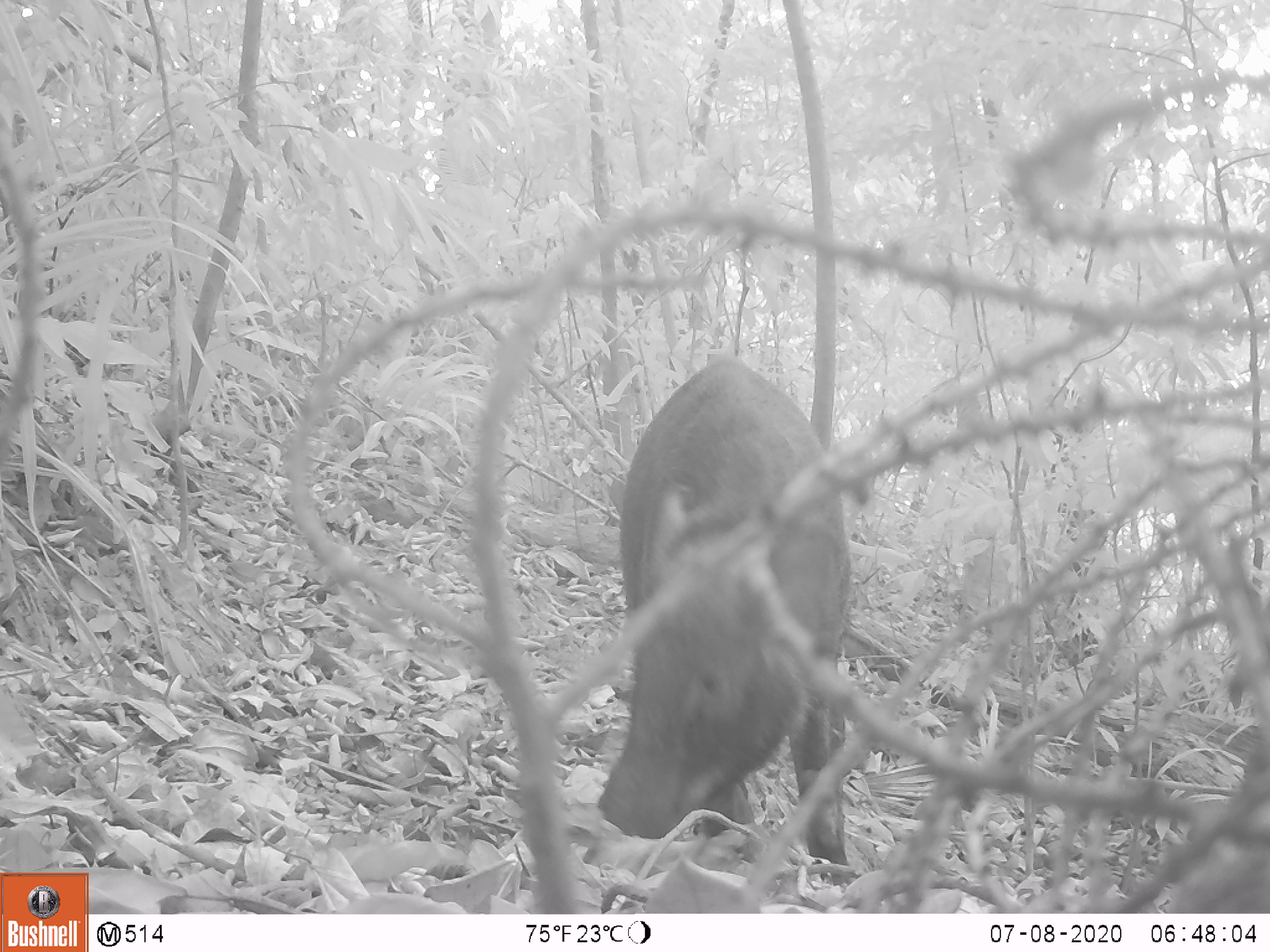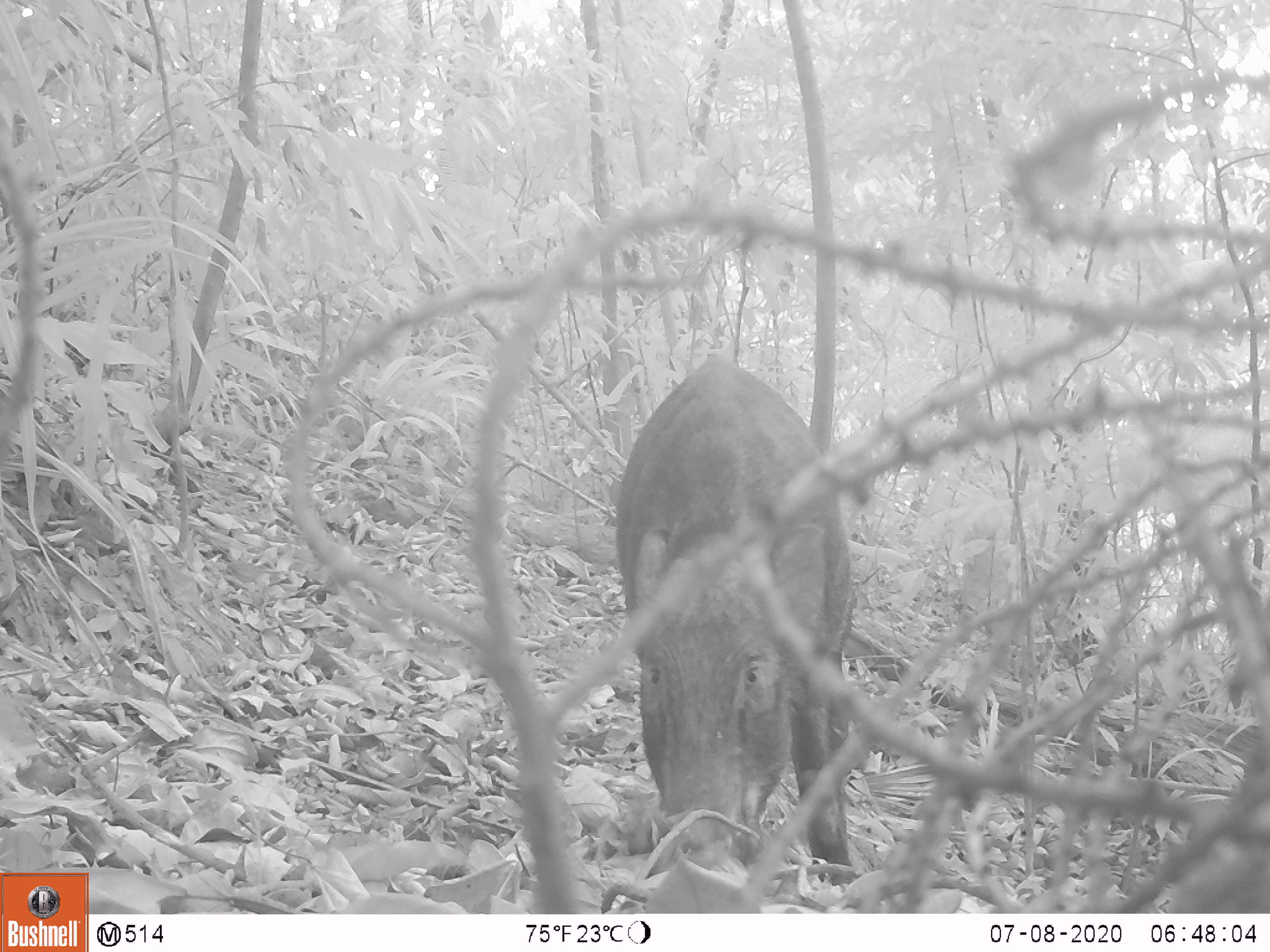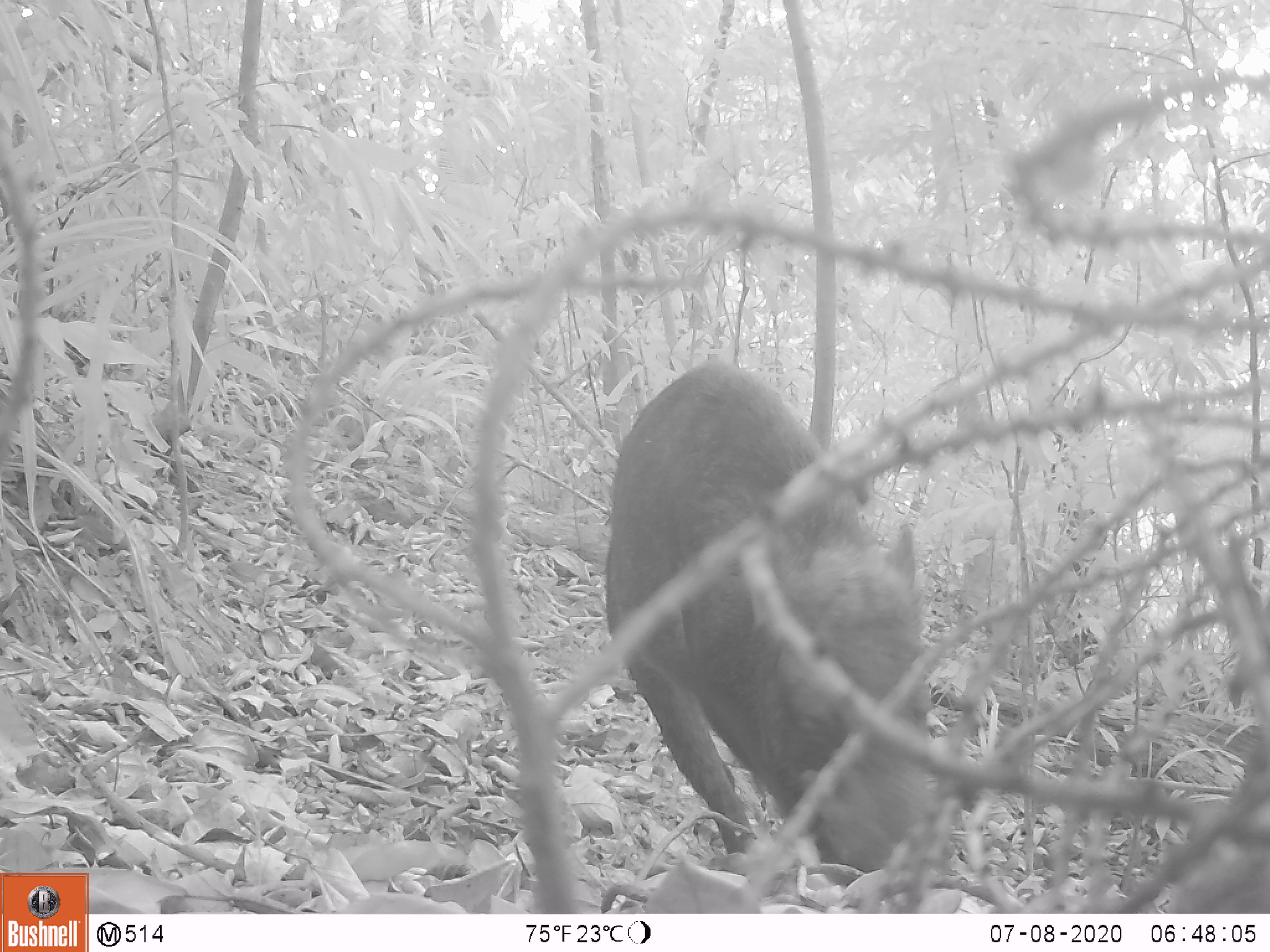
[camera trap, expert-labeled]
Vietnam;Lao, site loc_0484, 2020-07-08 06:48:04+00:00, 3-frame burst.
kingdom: Animalia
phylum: Chordata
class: Mammalia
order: Artiodactyla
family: Suidae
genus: Sus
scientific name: Sus scrofa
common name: eurasian wild pig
Eurasian wild pig (Sus scrofa). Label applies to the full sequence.